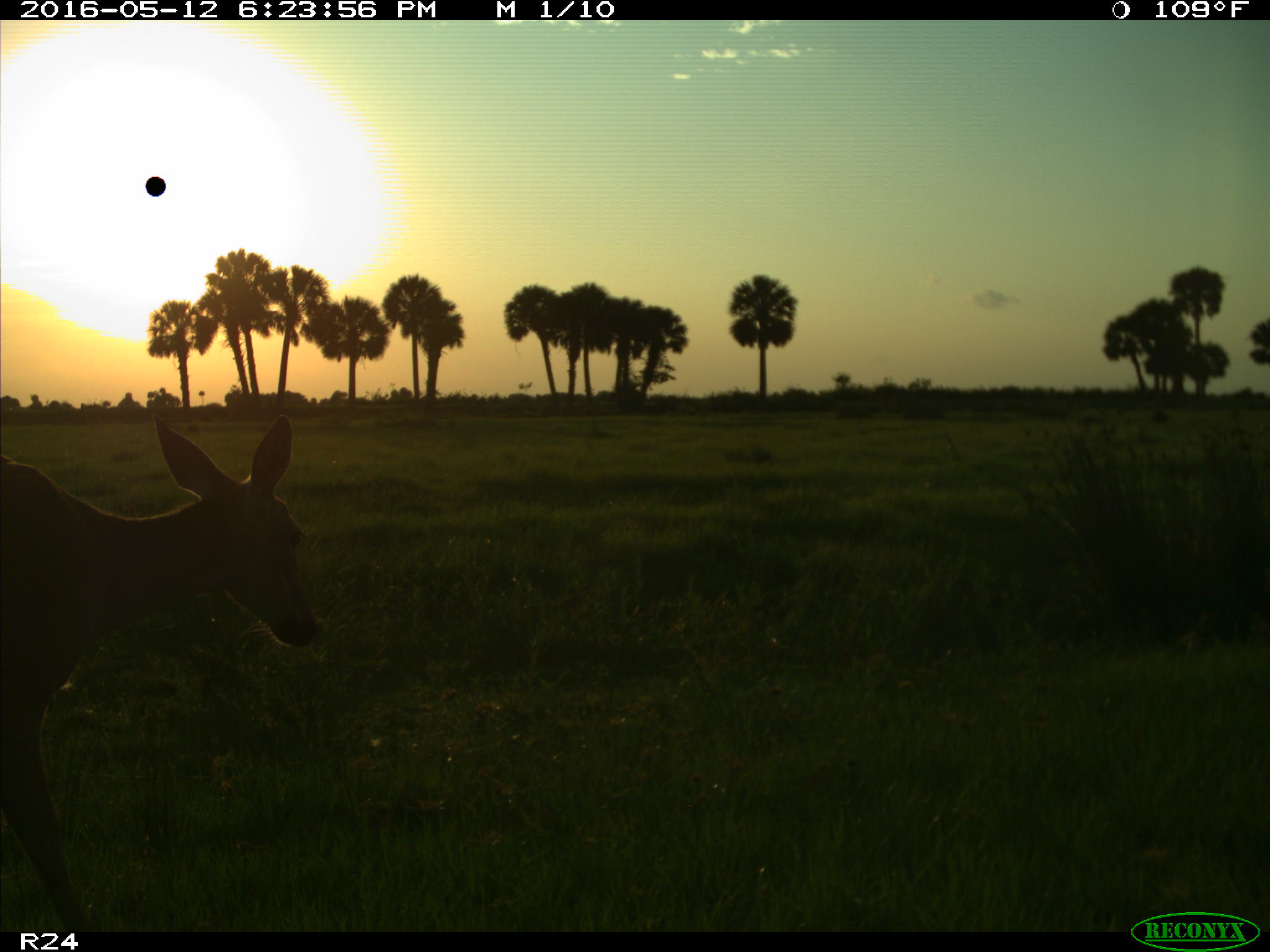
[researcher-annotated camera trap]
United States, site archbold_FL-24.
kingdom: Animalia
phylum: Chordata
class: Mammalia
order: Artiodactyla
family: Cervidae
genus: Odocoileus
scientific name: Odocoileus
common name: deer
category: unidentified deer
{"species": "unidentified deer (deer) (Odocoileus)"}